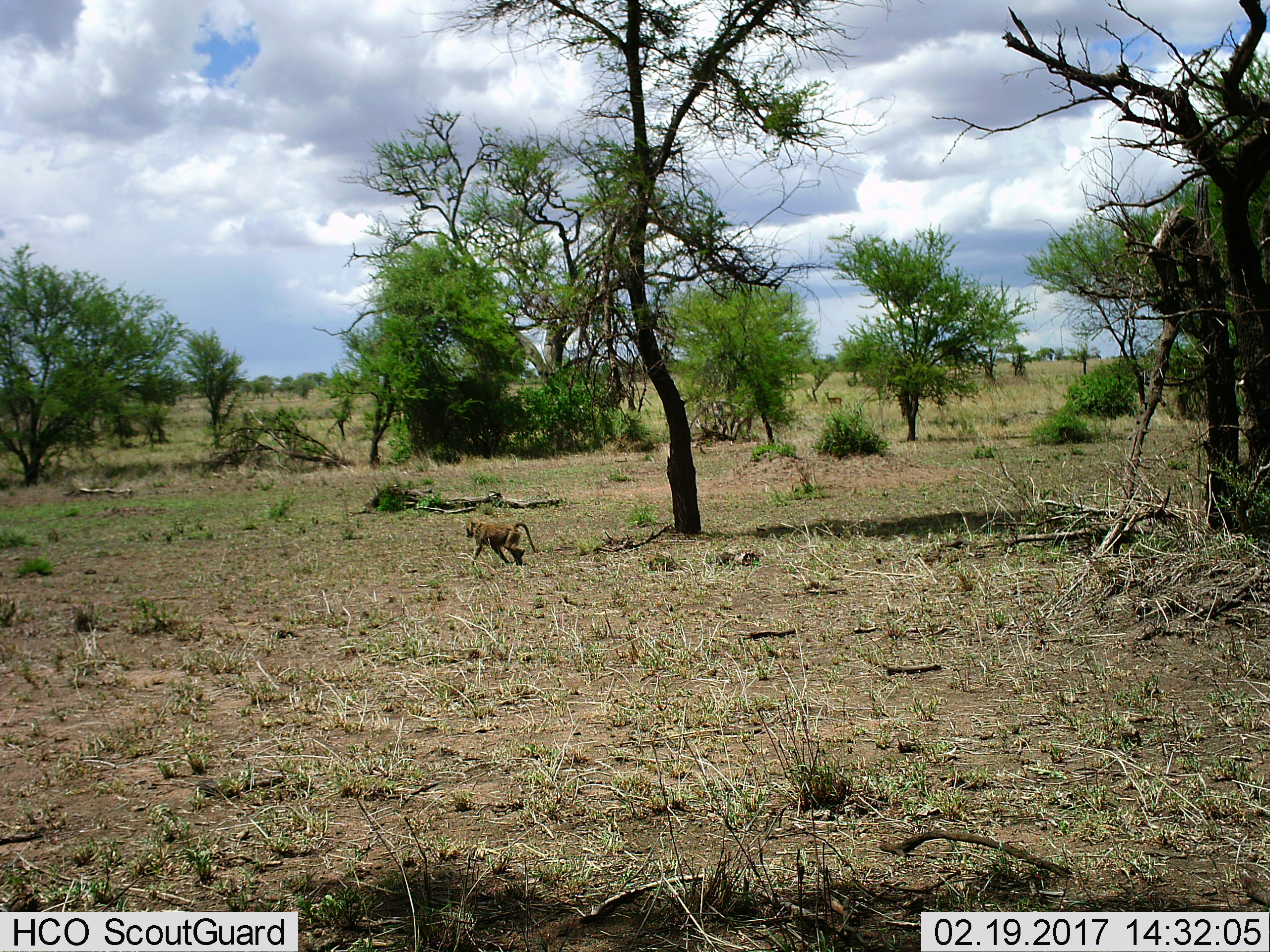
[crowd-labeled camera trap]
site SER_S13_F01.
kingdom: Animalia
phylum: Chordata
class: Mammalia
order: Primates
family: Cercopithecidae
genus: Papio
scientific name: Papio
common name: baboon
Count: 1.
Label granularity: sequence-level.